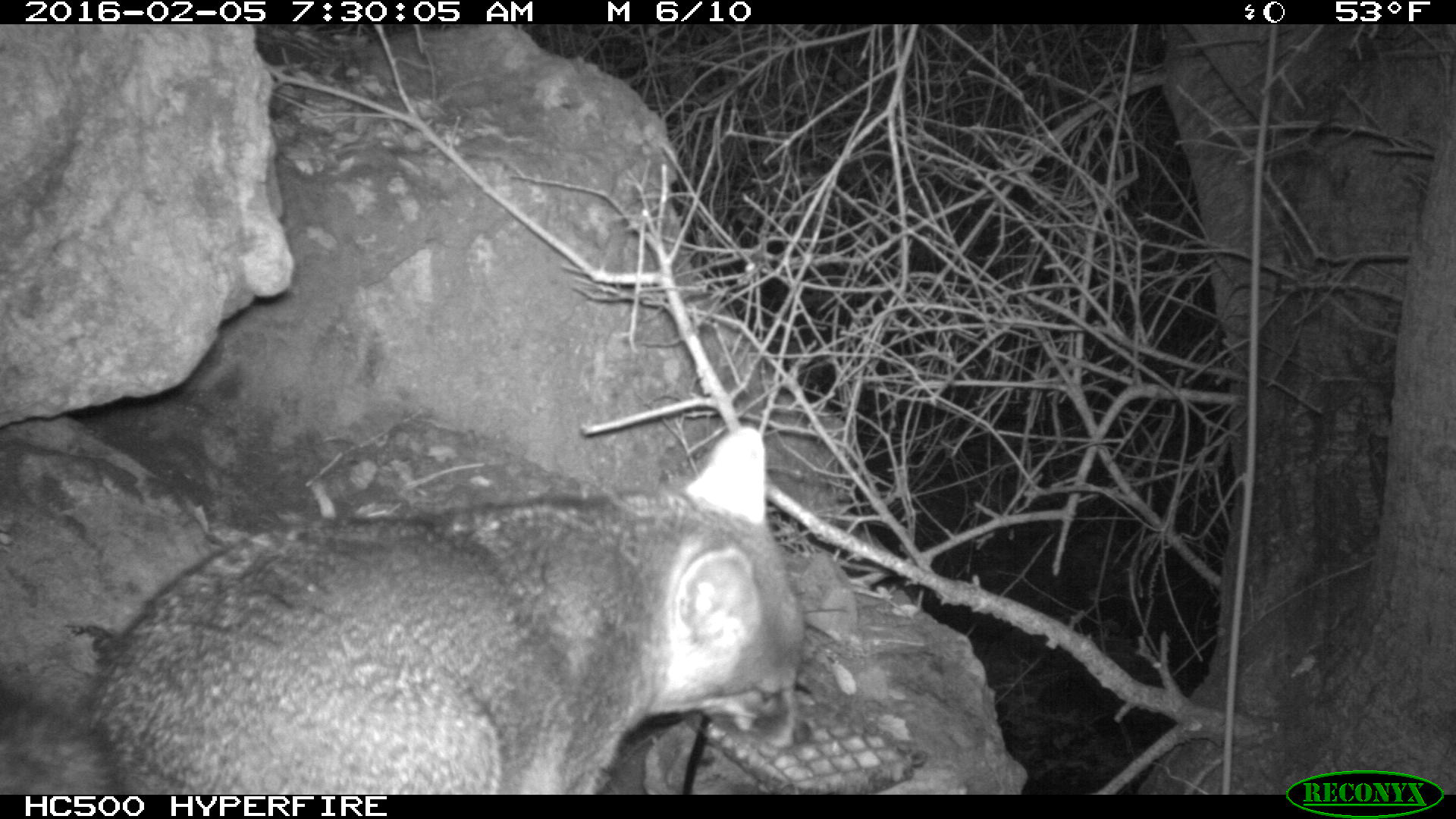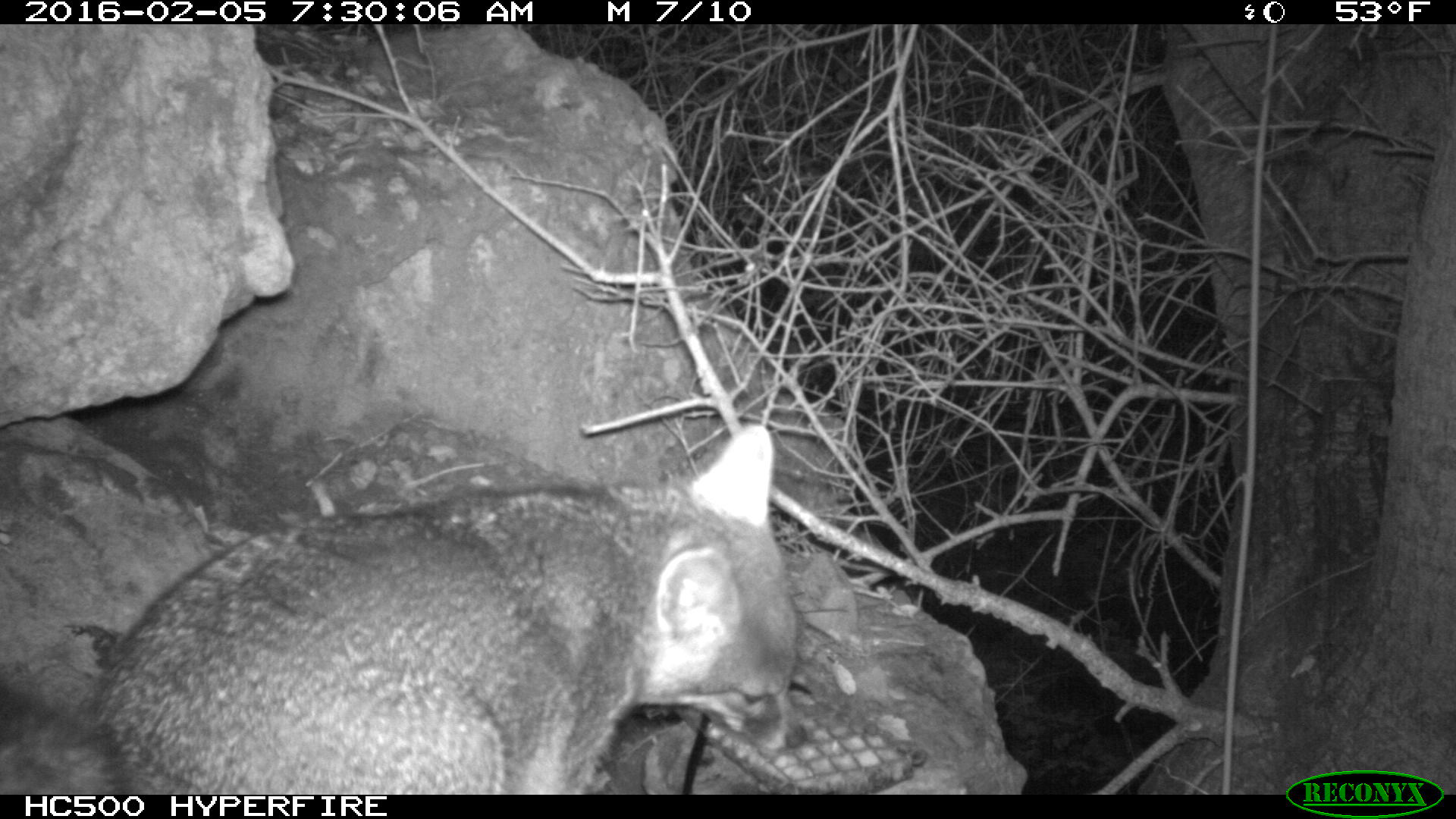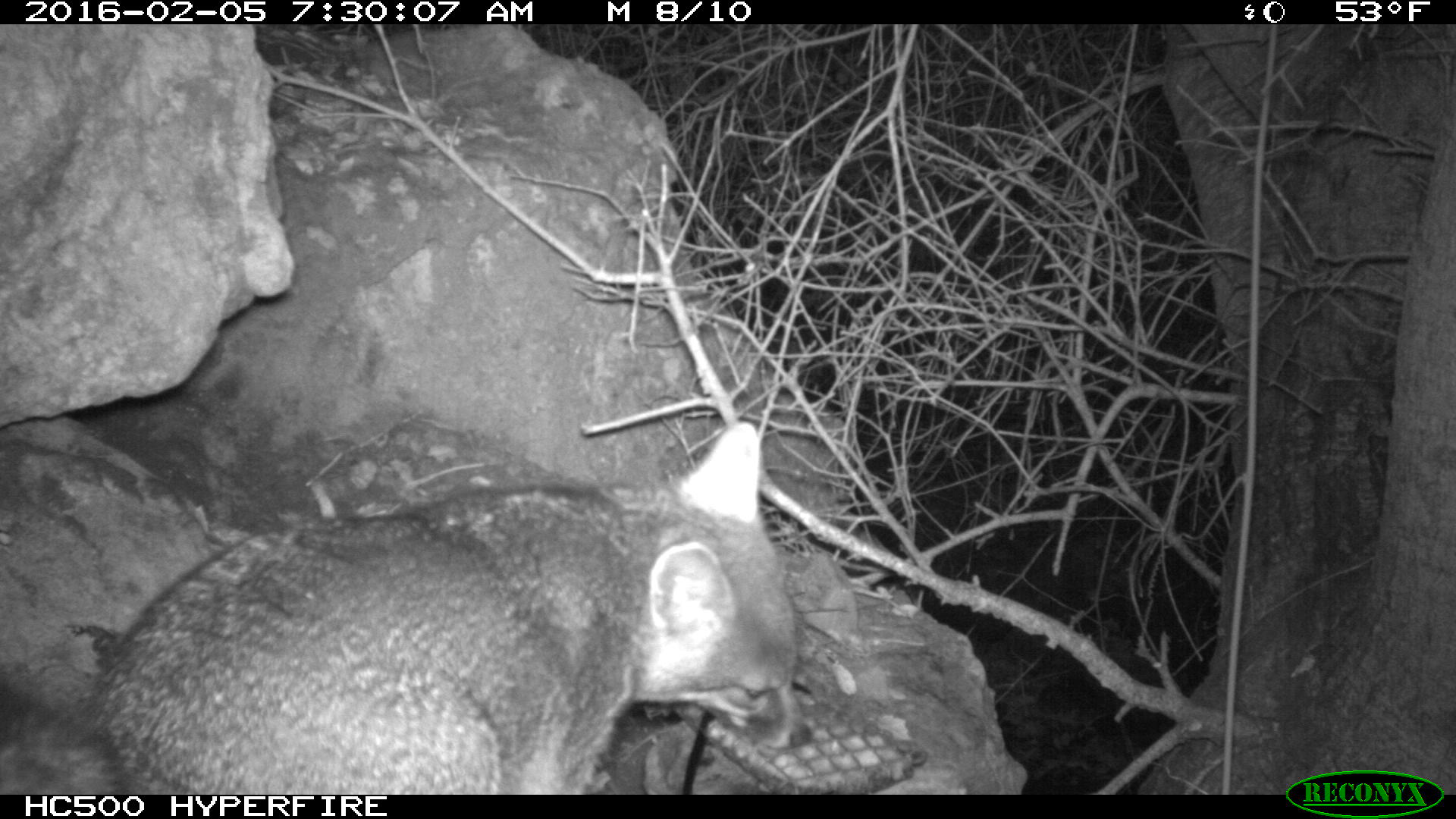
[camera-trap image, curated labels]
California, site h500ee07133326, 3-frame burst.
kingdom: Animalia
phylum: Chordata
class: Mammalia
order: Carnivora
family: Canidae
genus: Urocyon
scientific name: Urocyon littoralis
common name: island fox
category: fox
Fox (island fox) (Urocyon littoralis).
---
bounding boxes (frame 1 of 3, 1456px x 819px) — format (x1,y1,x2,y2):
fox: (0,421,814,793)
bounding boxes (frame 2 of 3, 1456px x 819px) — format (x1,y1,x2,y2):
fox: (0,422,807,793)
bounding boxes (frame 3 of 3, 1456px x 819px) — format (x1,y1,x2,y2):
fox: (0,419,816,793)